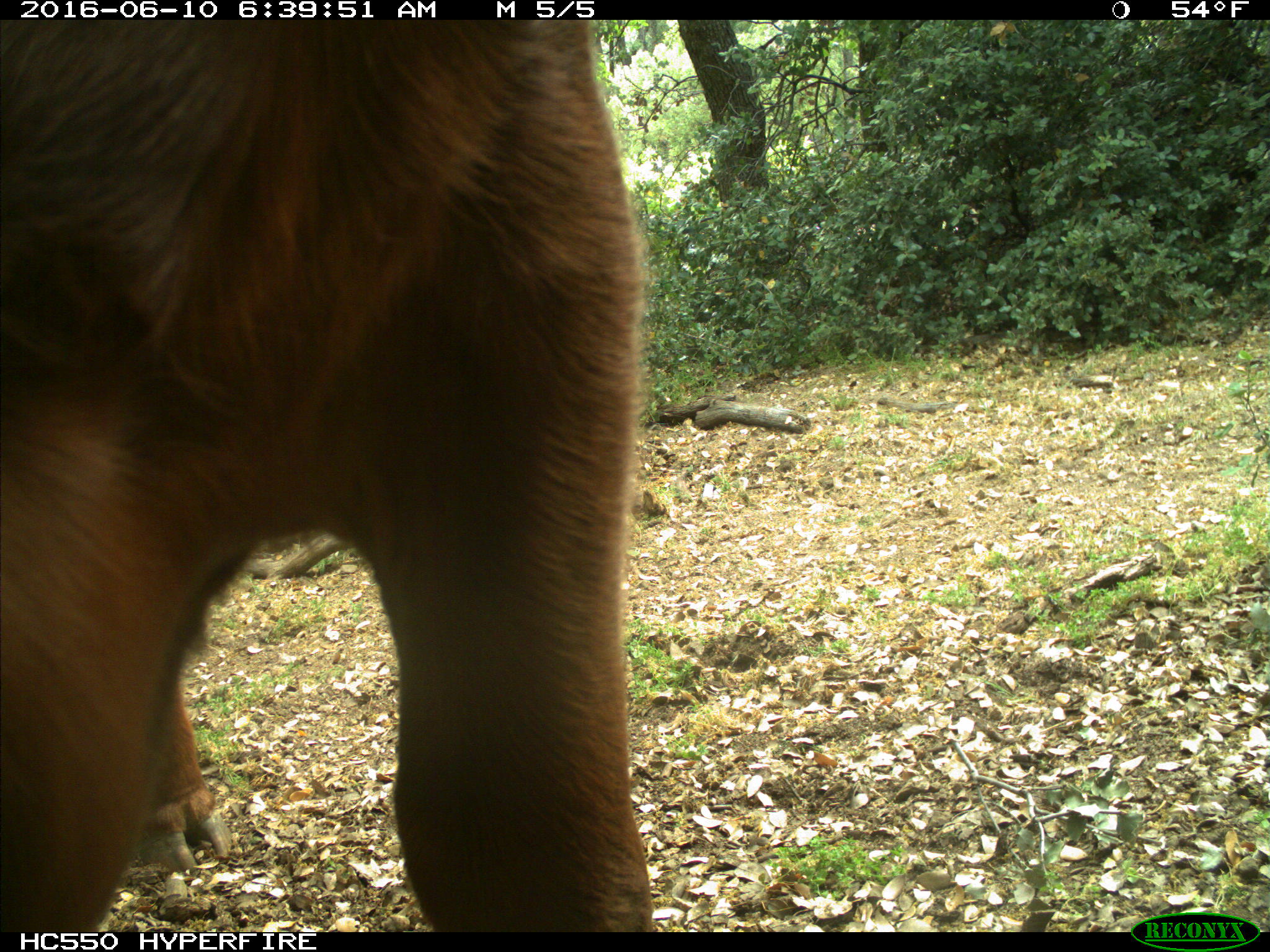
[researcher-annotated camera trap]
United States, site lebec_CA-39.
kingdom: Animalia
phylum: Chordata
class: Mammalia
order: Artiodactyla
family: Bovidae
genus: Bos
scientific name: Bos taurus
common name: domestic cow